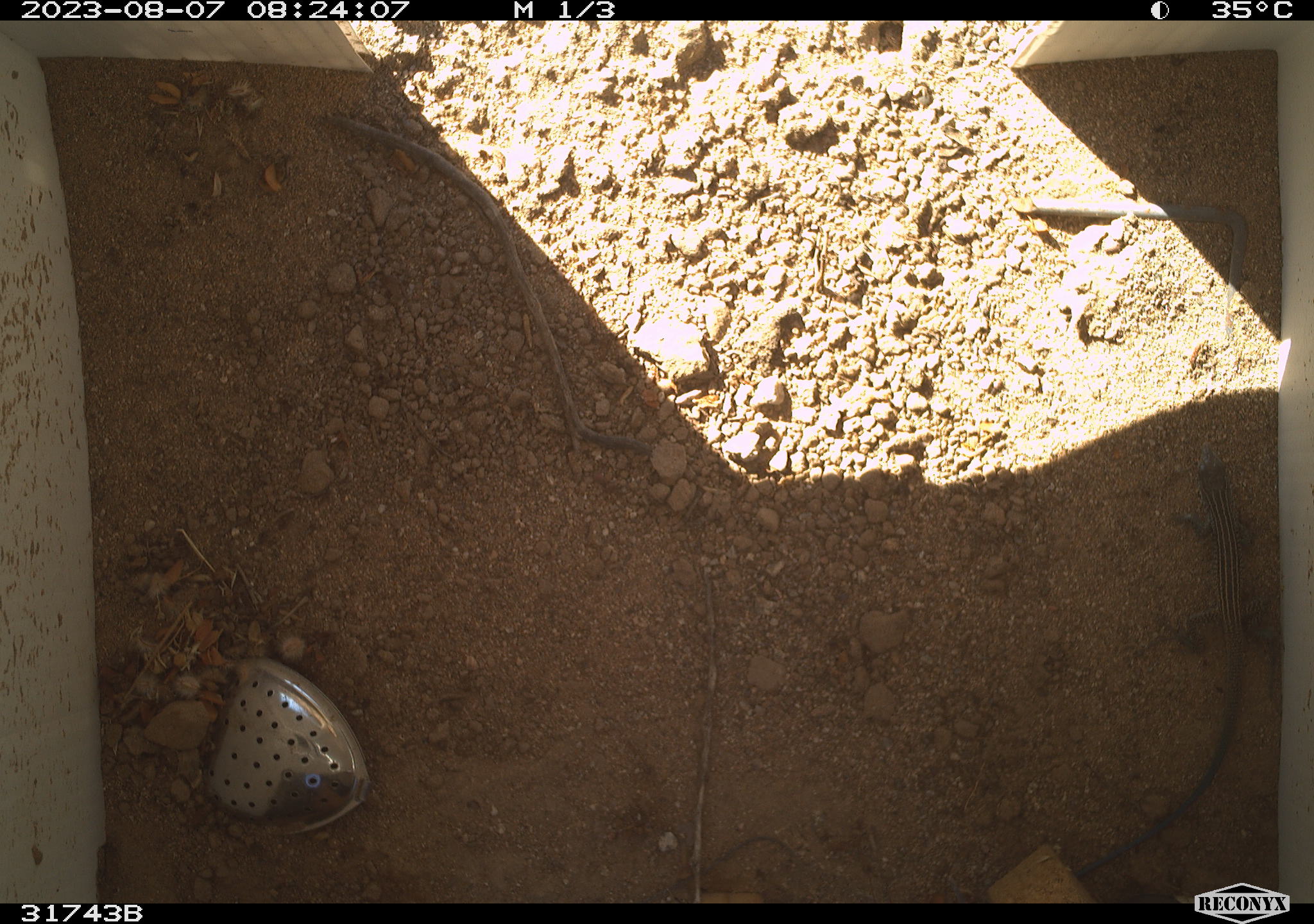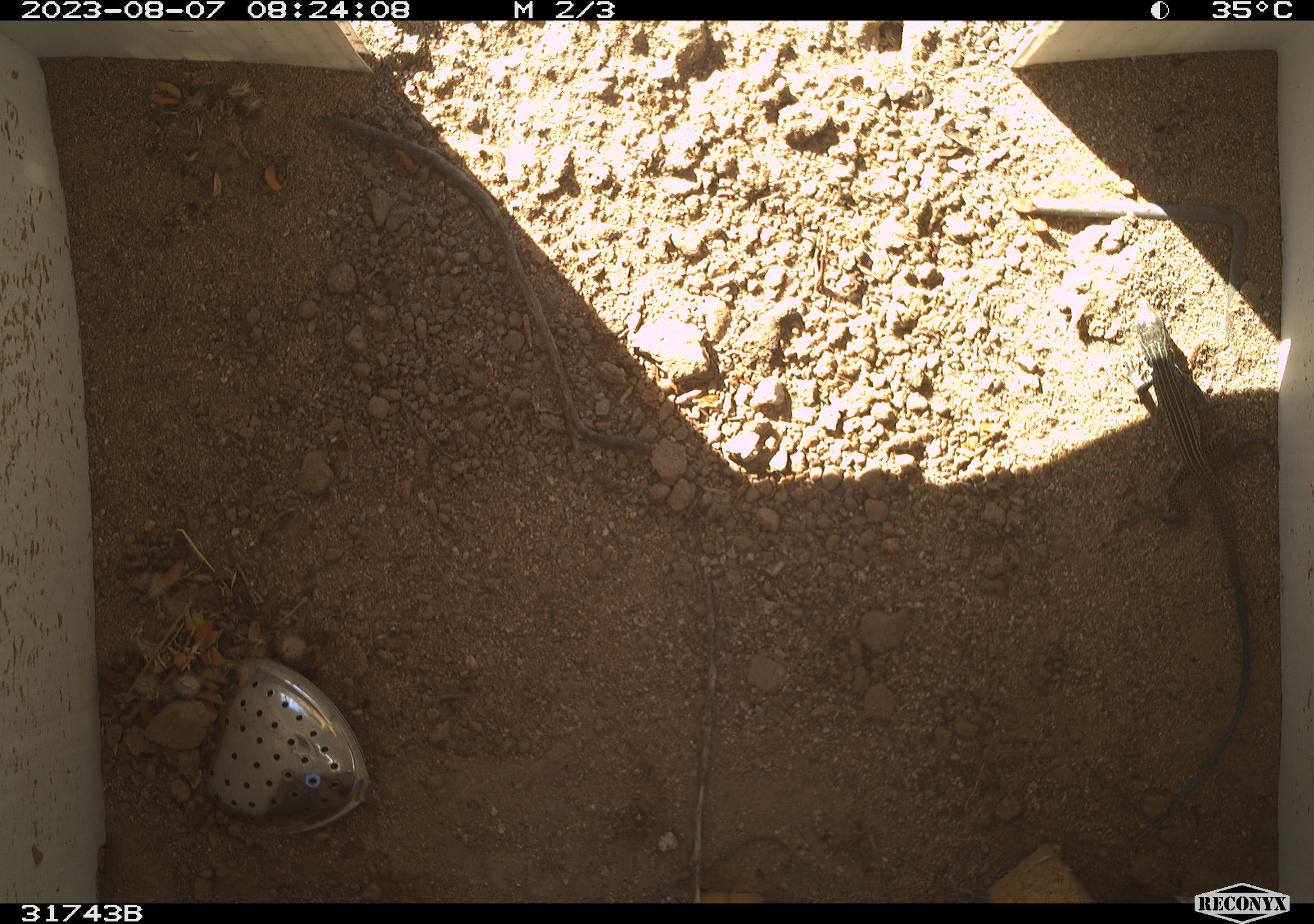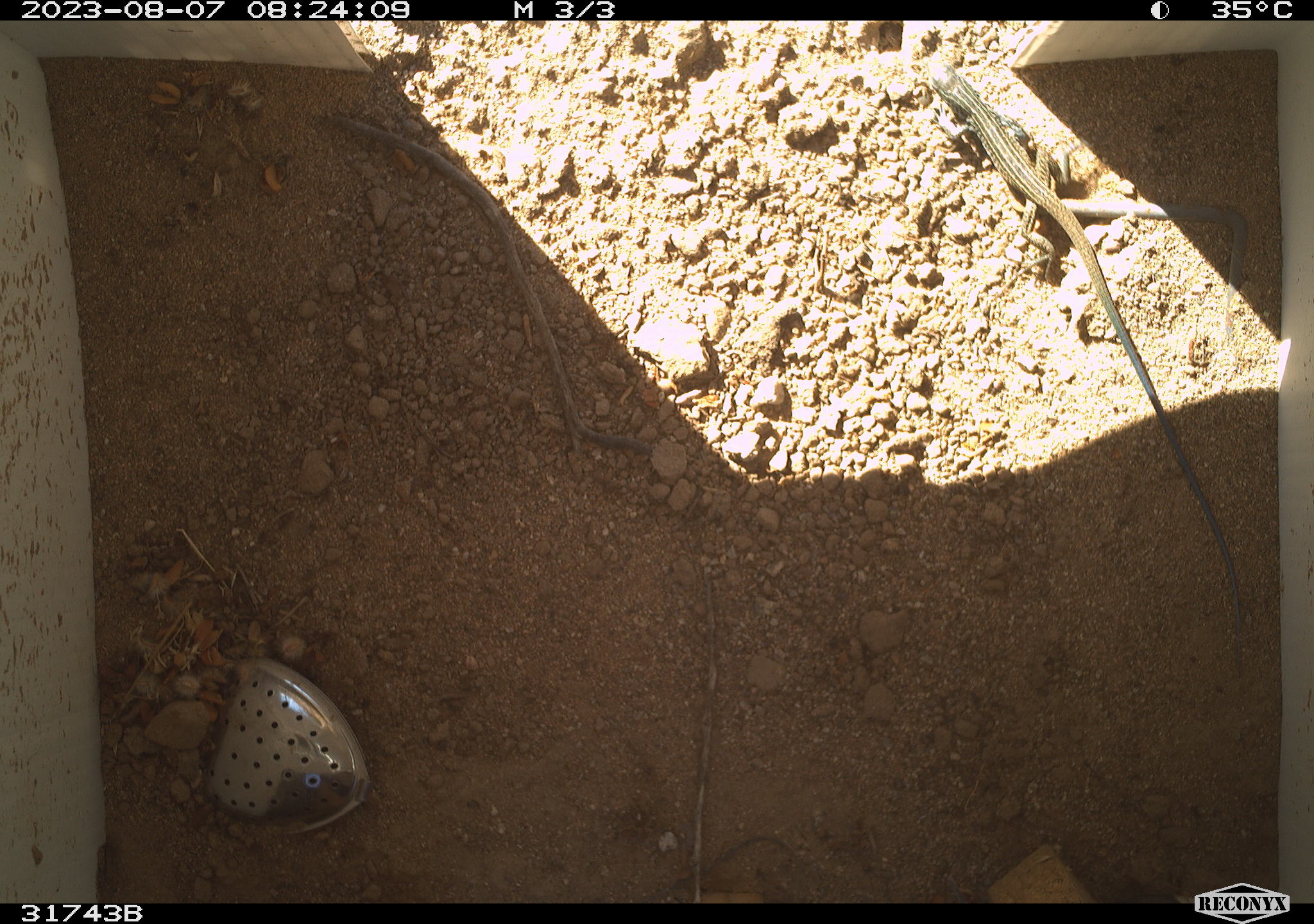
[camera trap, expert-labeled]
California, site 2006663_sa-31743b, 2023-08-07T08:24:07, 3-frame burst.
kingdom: Animalia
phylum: Chordata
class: Reptilia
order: Squamata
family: Teiidae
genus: Aspidoscelis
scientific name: Aspidoscelis tigris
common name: western whiptail